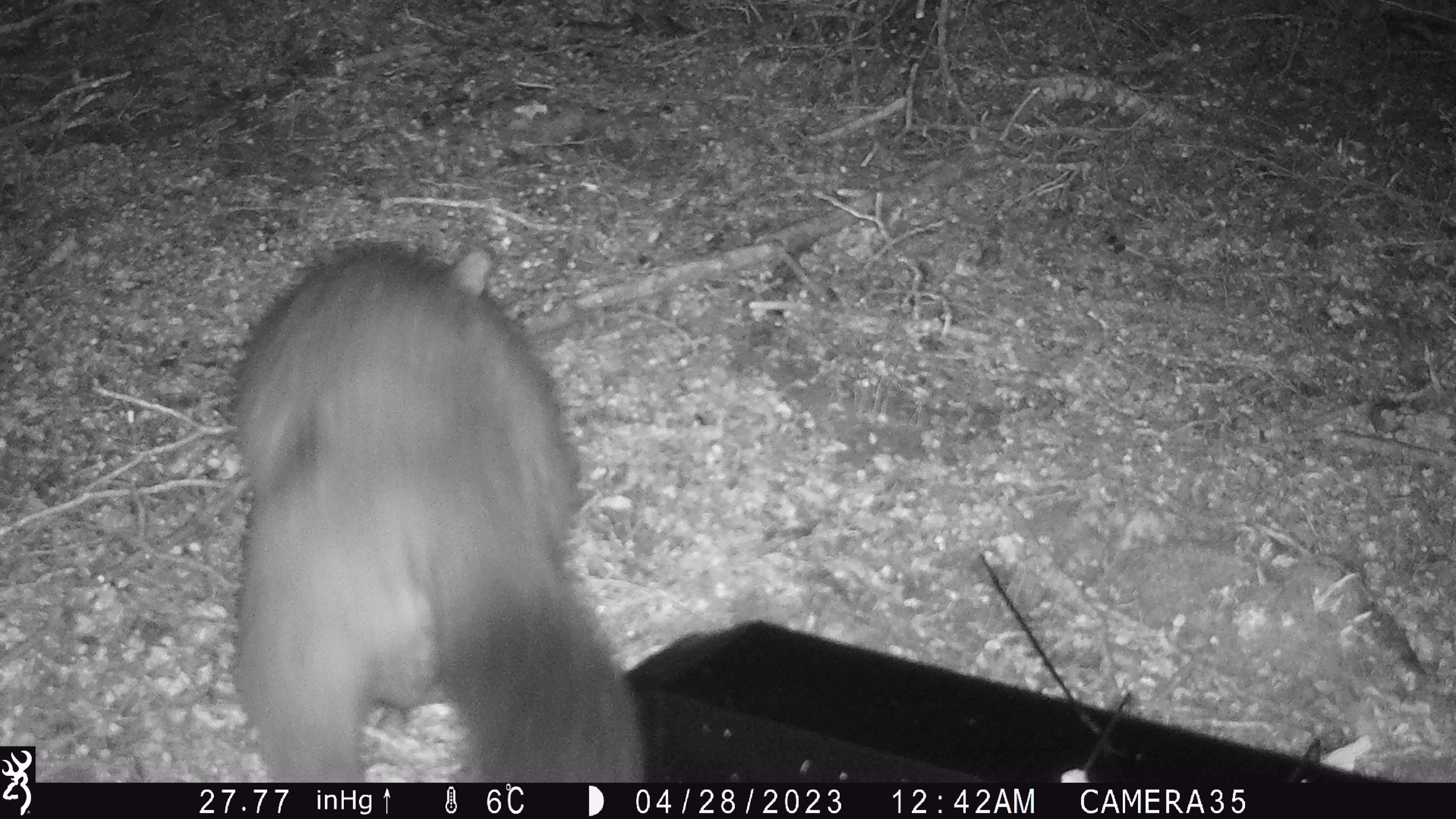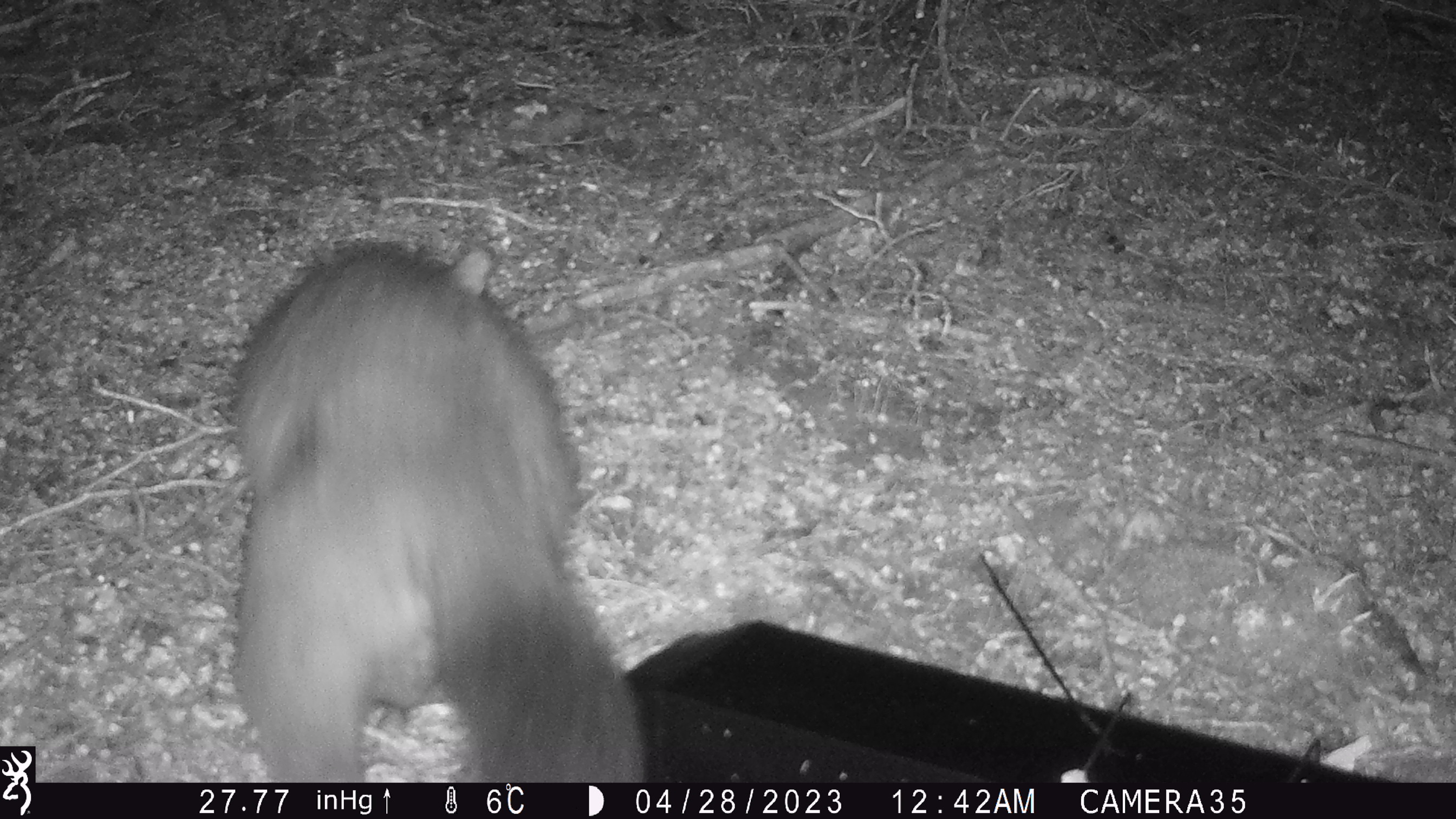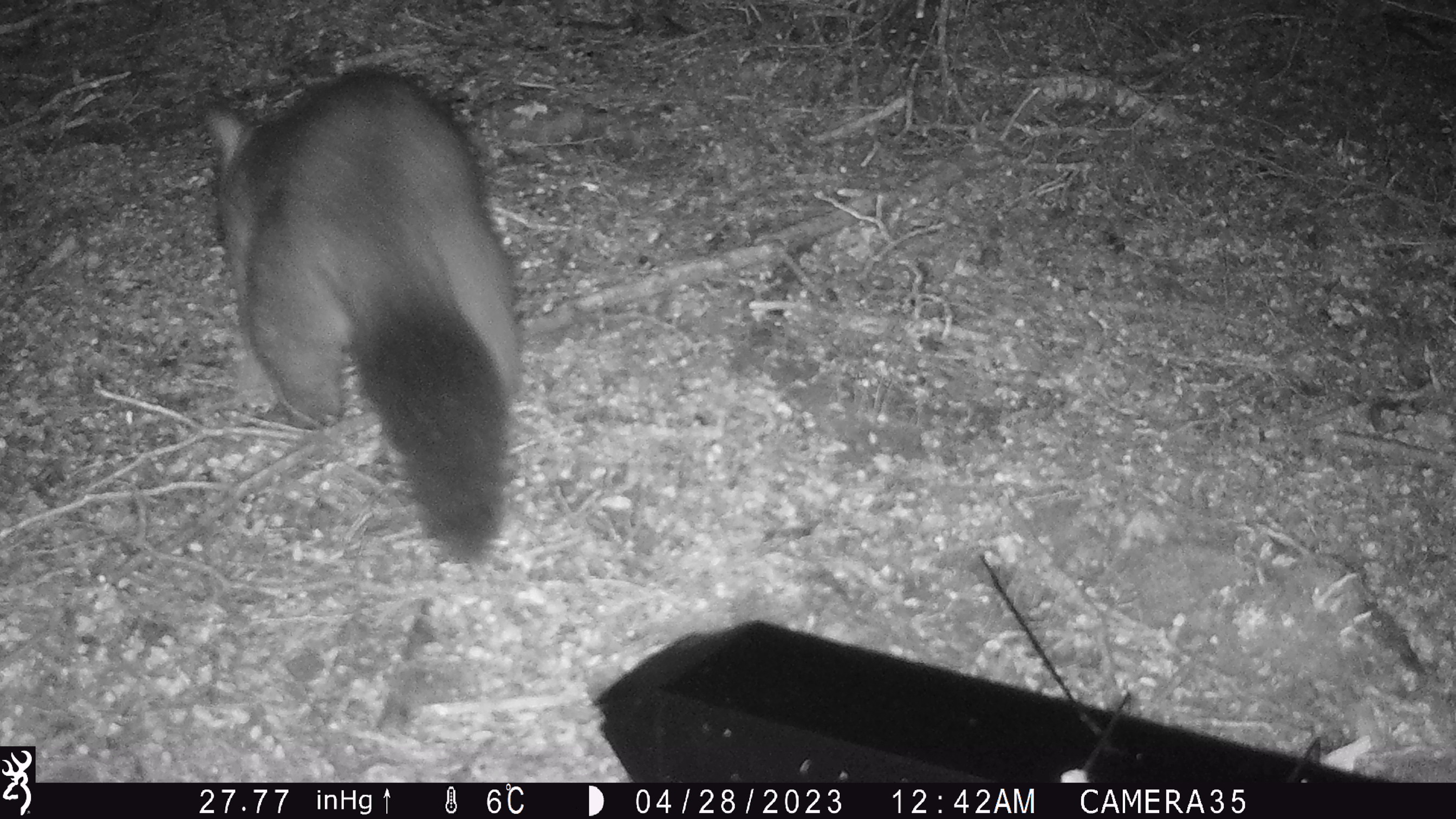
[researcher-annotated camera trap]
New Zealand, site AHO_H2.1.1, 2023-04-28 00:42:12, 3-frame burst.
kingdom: Animalia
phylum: Chordata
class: Mammalia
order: Diprotodontia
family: Phalangeridae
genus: Trichosurus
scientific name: Trichosurus vulpecula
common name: common brushtail possum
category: possum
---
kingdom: Animalia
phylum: Chordata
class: Mammalia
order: Carnivora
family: Mustelidae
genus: Mustela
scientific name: Mustela erminea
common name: stoat